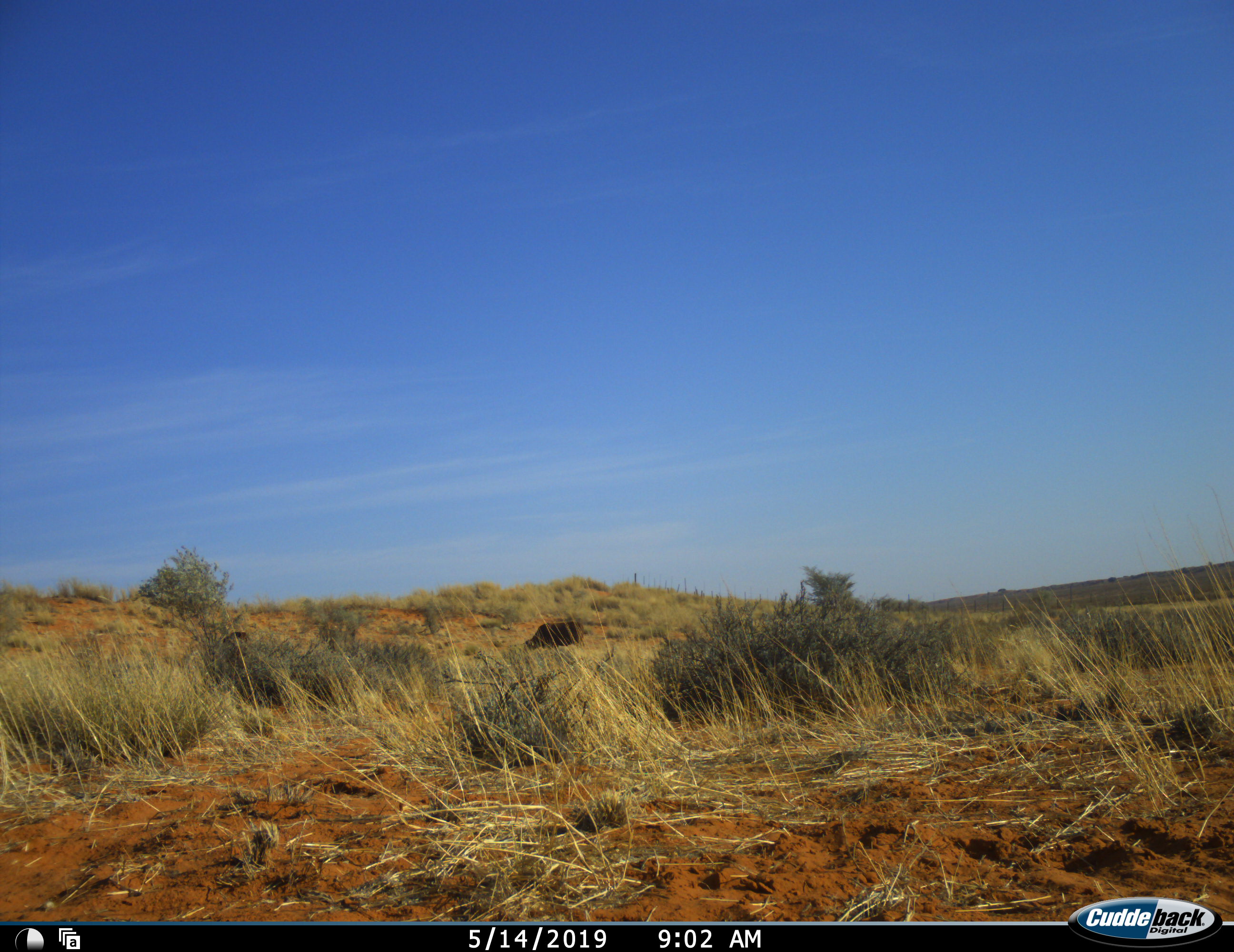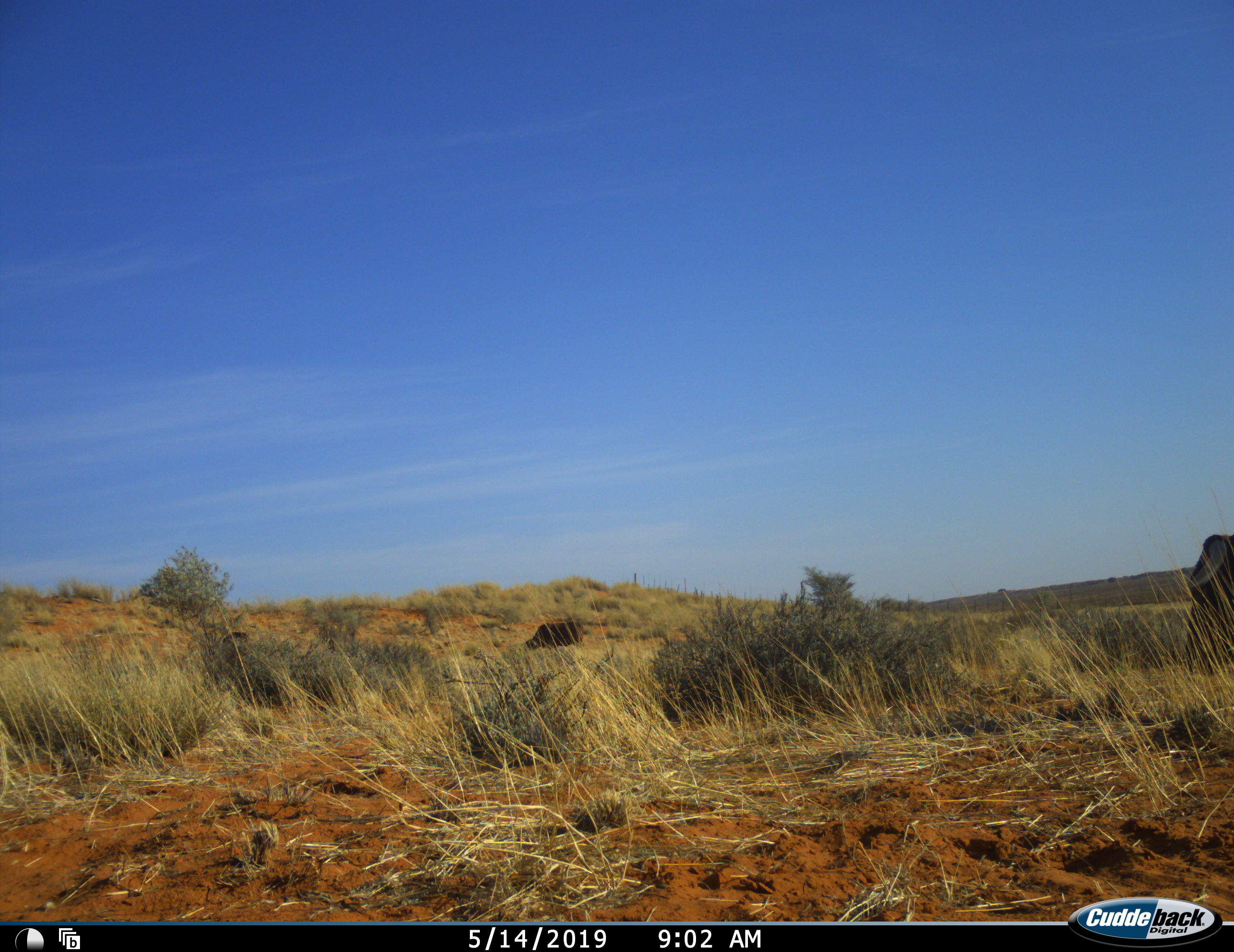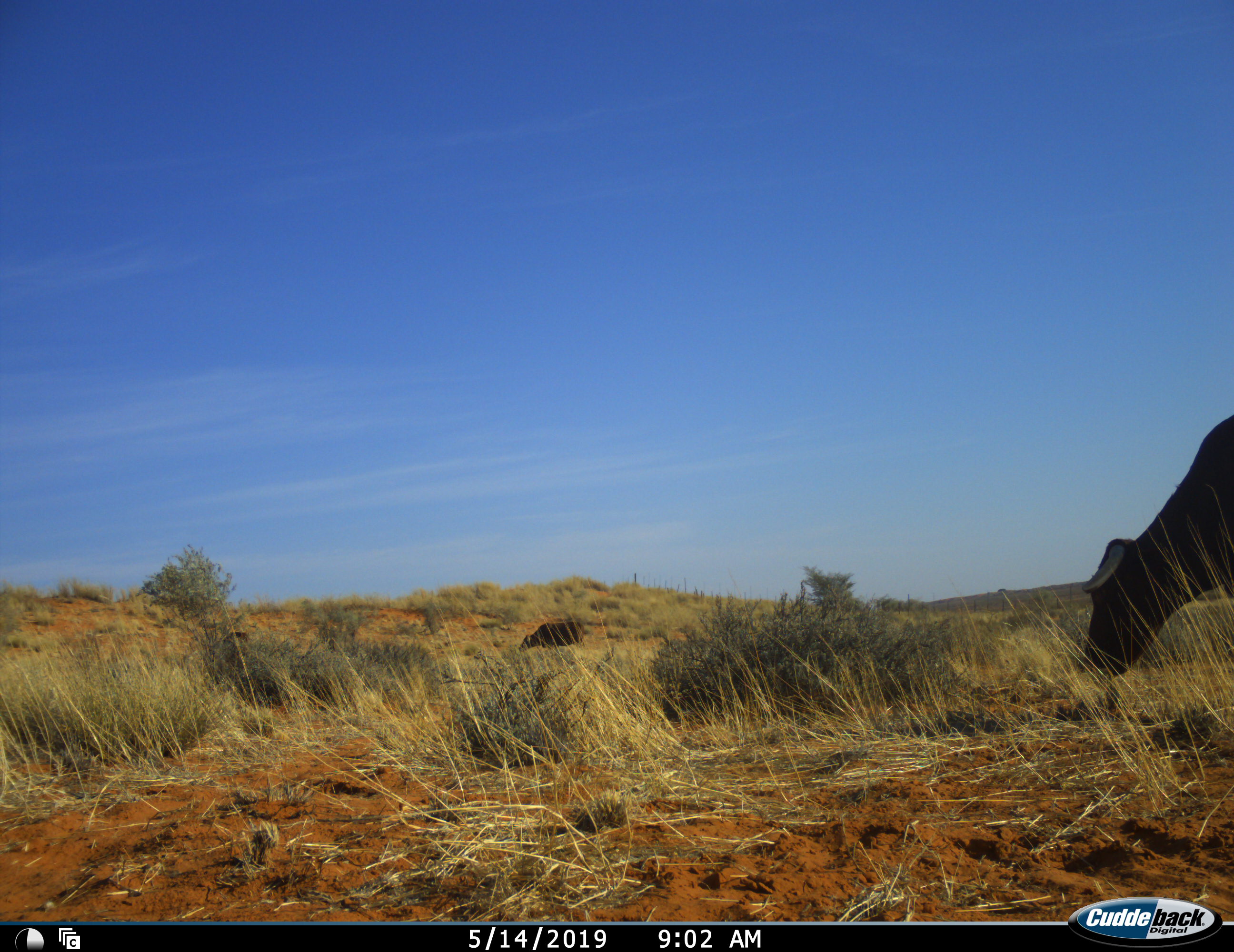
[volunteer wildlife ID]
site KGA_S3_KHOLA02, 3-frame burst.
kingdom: Animalia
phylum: Chordata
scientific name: Vertebrata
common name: domestic animal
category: domesticanimal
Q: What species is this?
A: Domesticanimal (domestic animal) (Vertebrata).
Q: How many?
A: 2.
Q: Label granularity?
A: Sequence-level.